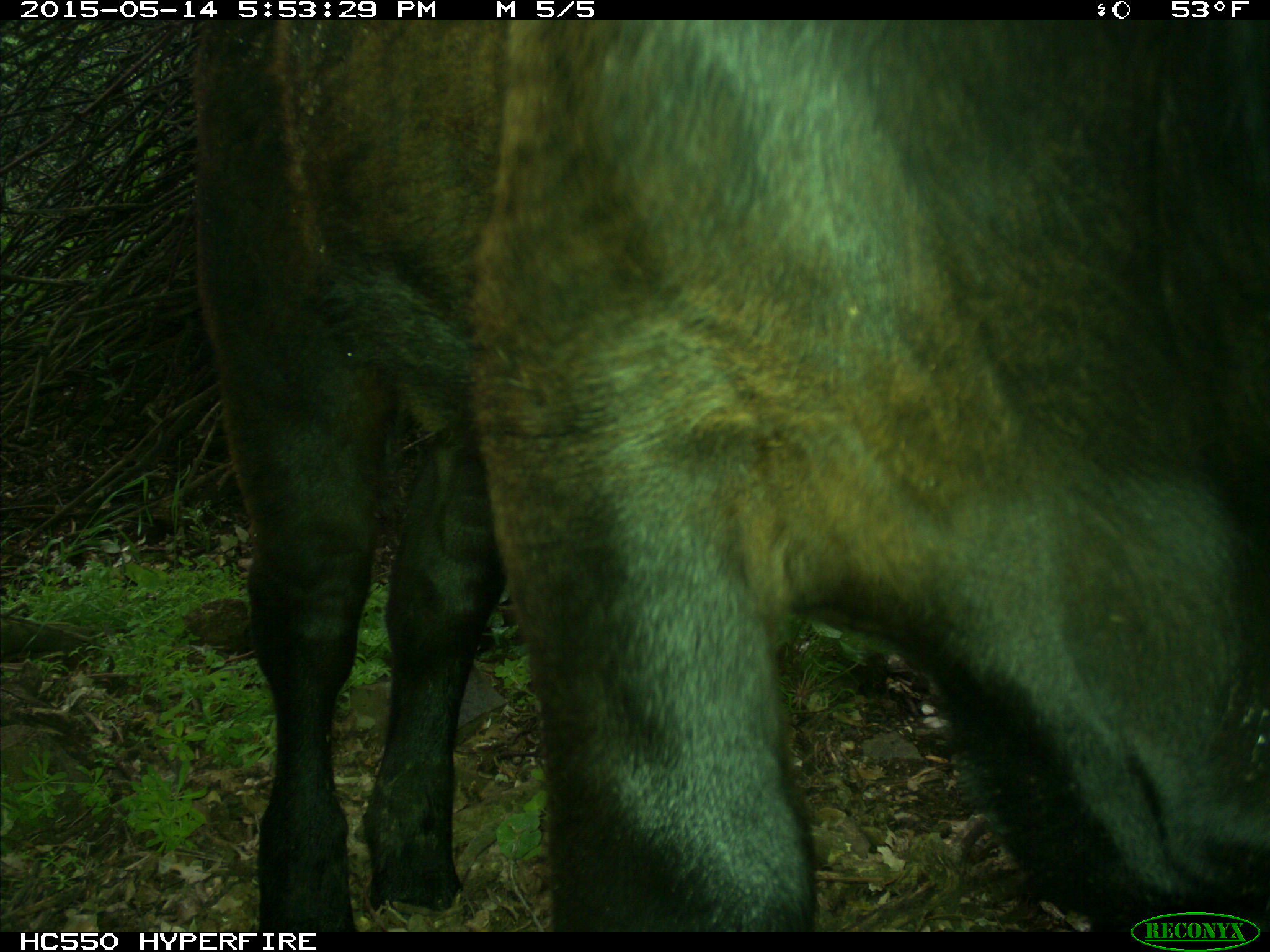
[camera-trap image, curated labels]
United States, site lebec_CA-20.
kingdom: Animalia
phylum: Chordata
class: Mammalia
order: Artiodactyla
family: Bovidae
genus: Bos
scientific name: Bos taurus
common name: domestic cow